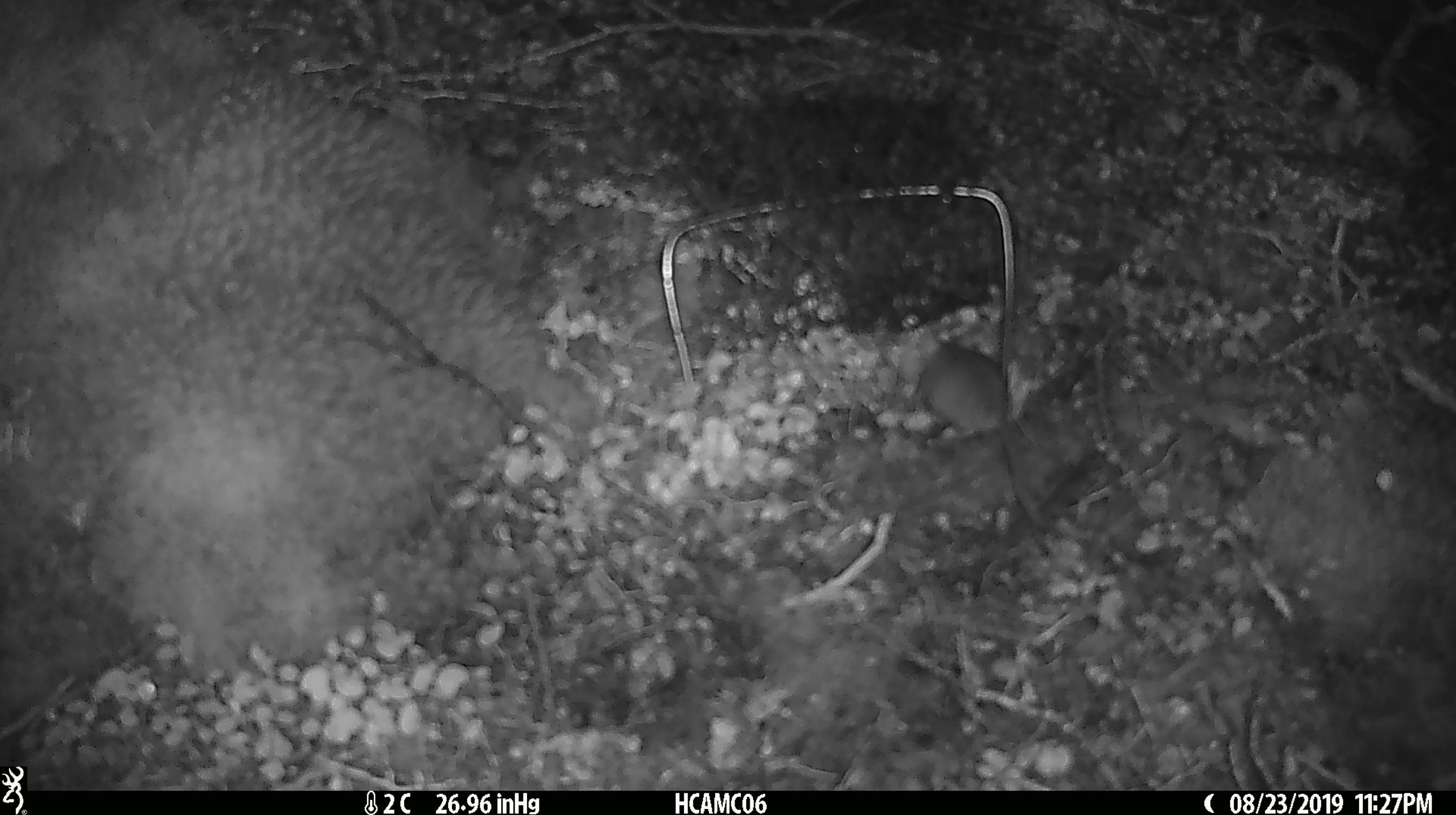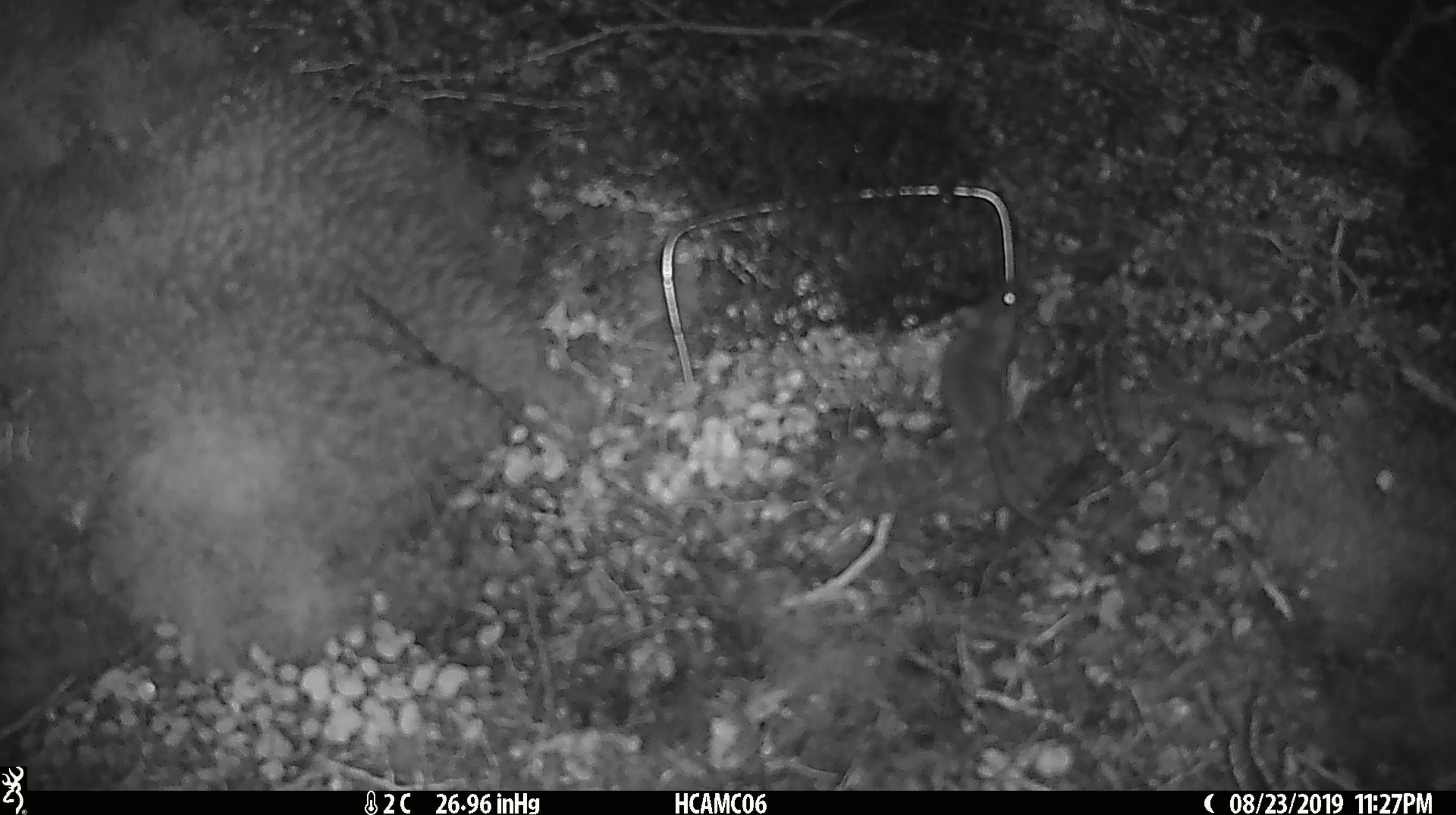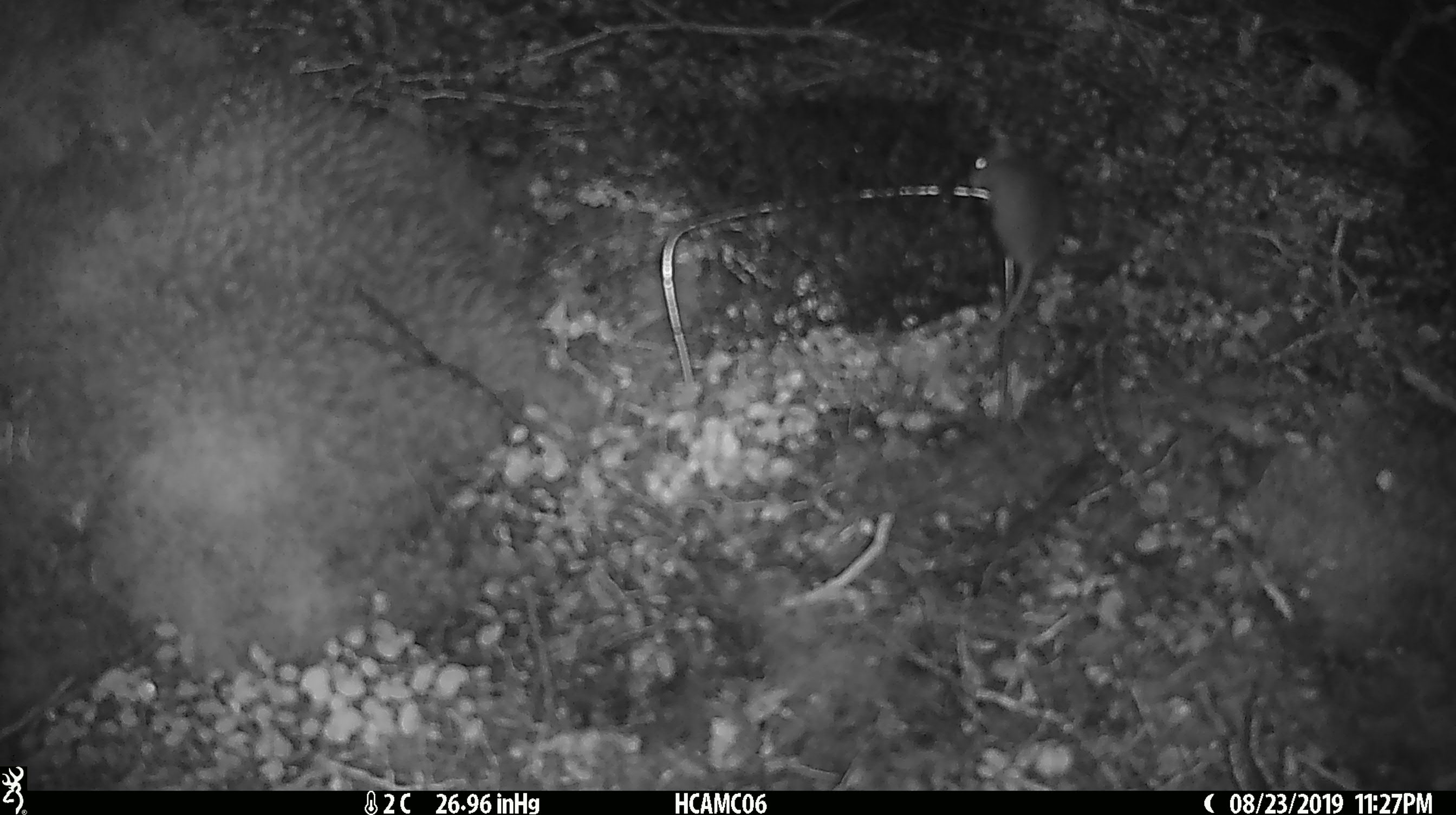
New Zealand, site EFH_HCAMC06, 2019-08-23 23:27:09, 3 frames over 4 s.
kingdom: Animalia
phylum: Chordata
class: Mammalia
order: Rodentia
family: Muridae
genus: Mus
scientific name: Mus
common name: mouse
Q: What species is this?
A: Mouse (Mus).